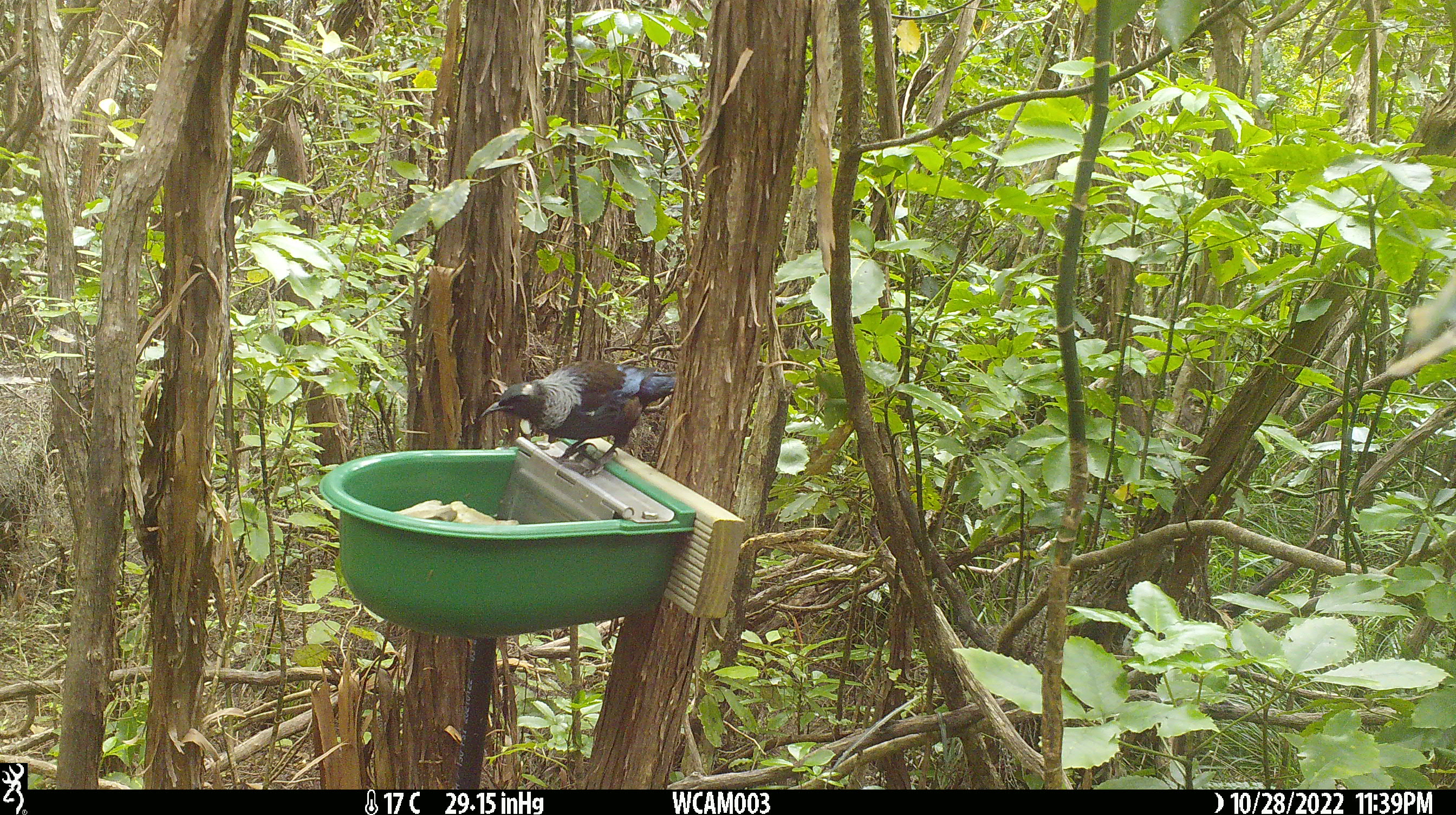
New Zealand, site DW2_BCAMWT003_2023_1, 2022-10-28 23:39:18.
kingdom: Animalia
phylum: Chordata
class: Aves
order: Passeriformes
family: Meliphagidae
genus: Prosthemadera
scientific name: Prosthemadera novaeseelandiae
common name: tui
Tui (Prosthemadera novaeseelandiae).